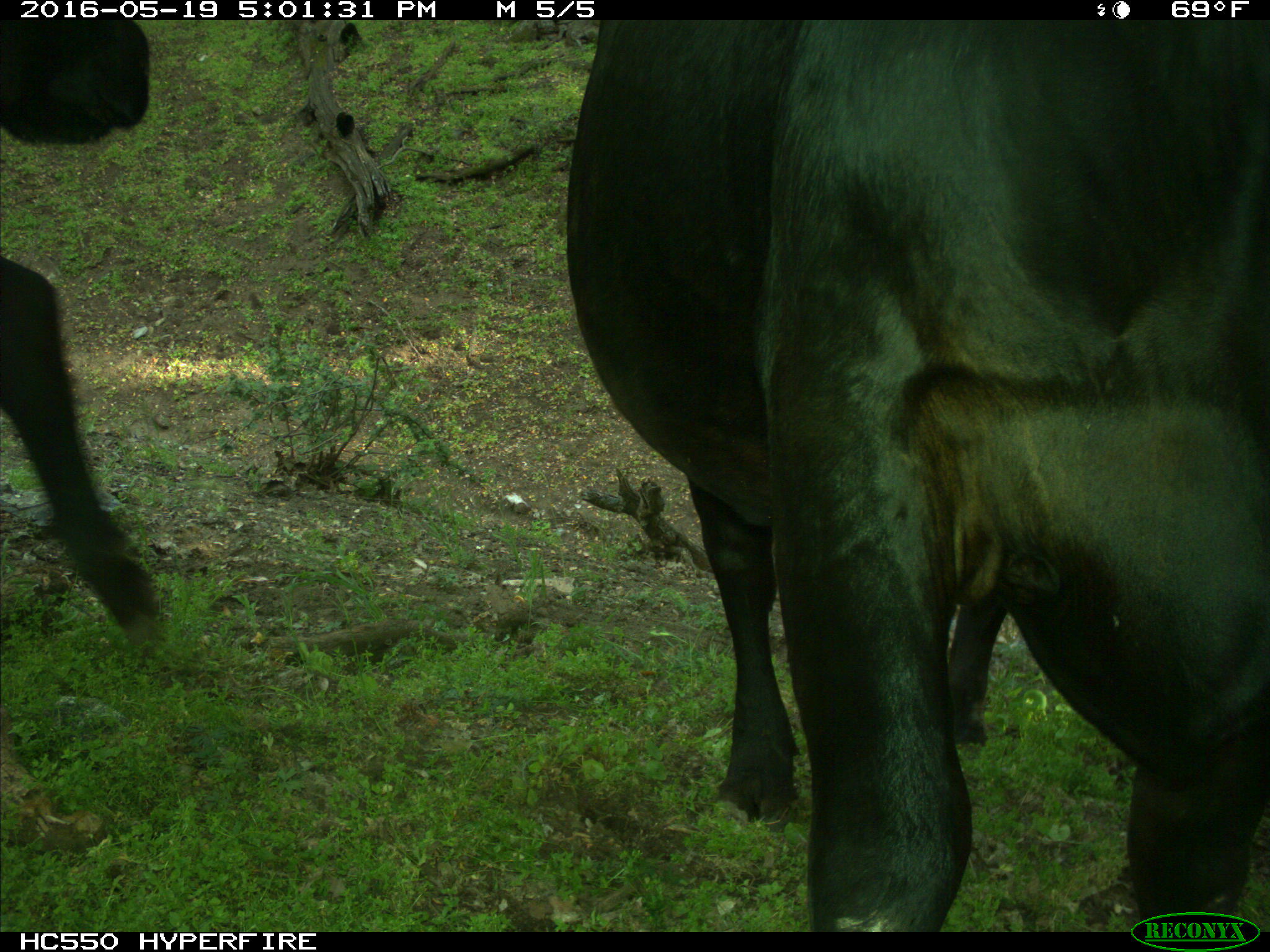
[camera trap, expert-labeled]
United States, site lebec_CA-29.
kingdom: Animalia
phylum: Chordata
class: Mammalia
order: Artiodactyla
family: Bovidae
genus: Bos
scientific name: Bos taurus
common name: domestic cow